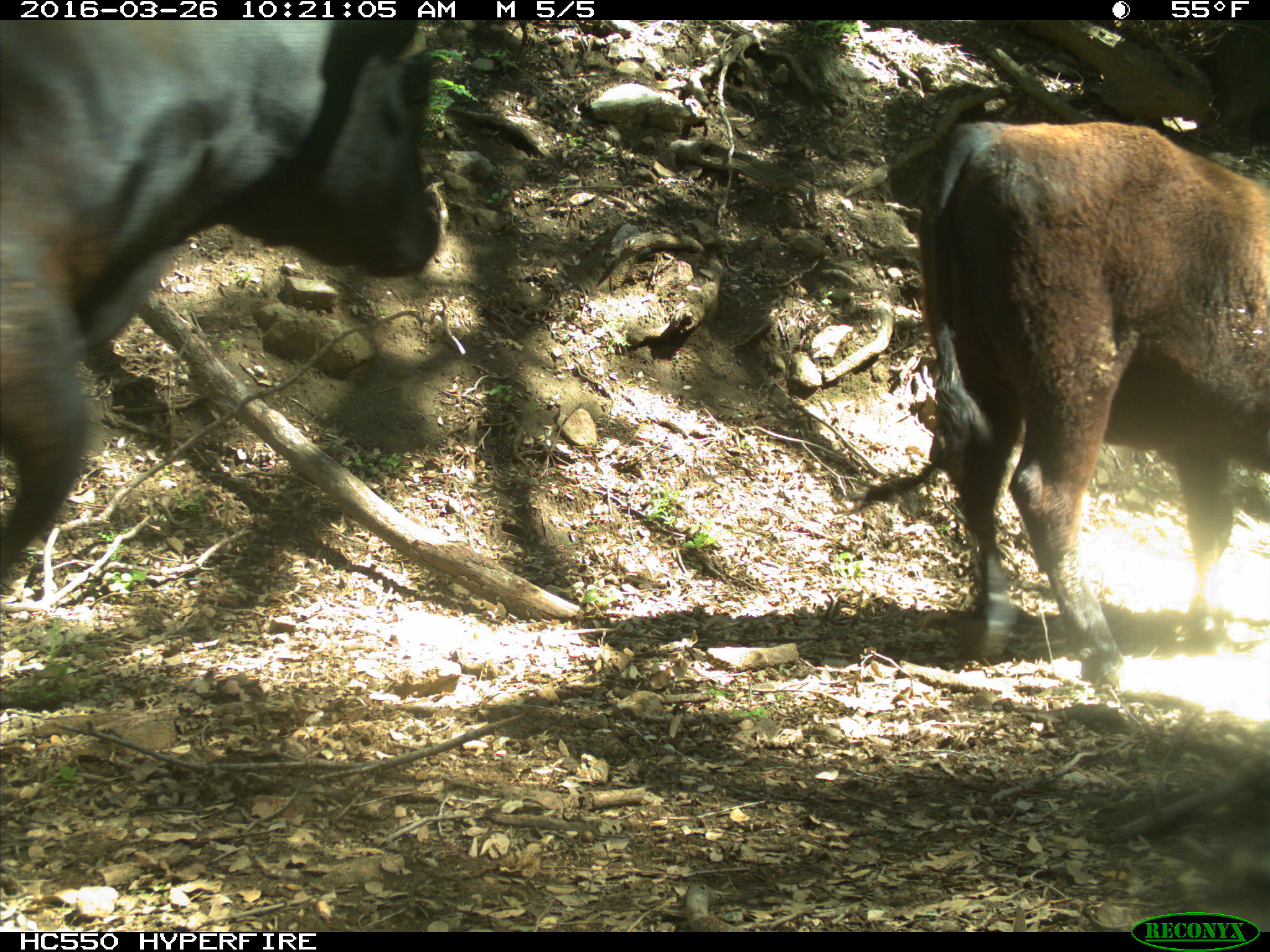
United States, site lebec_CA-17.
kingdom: Animalia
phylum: Chordata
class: Mammalia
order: Artiodactyla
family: Bovidae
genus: Bos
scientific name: Bos taurus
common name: domestic cow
Bos taurus (domestic cow).